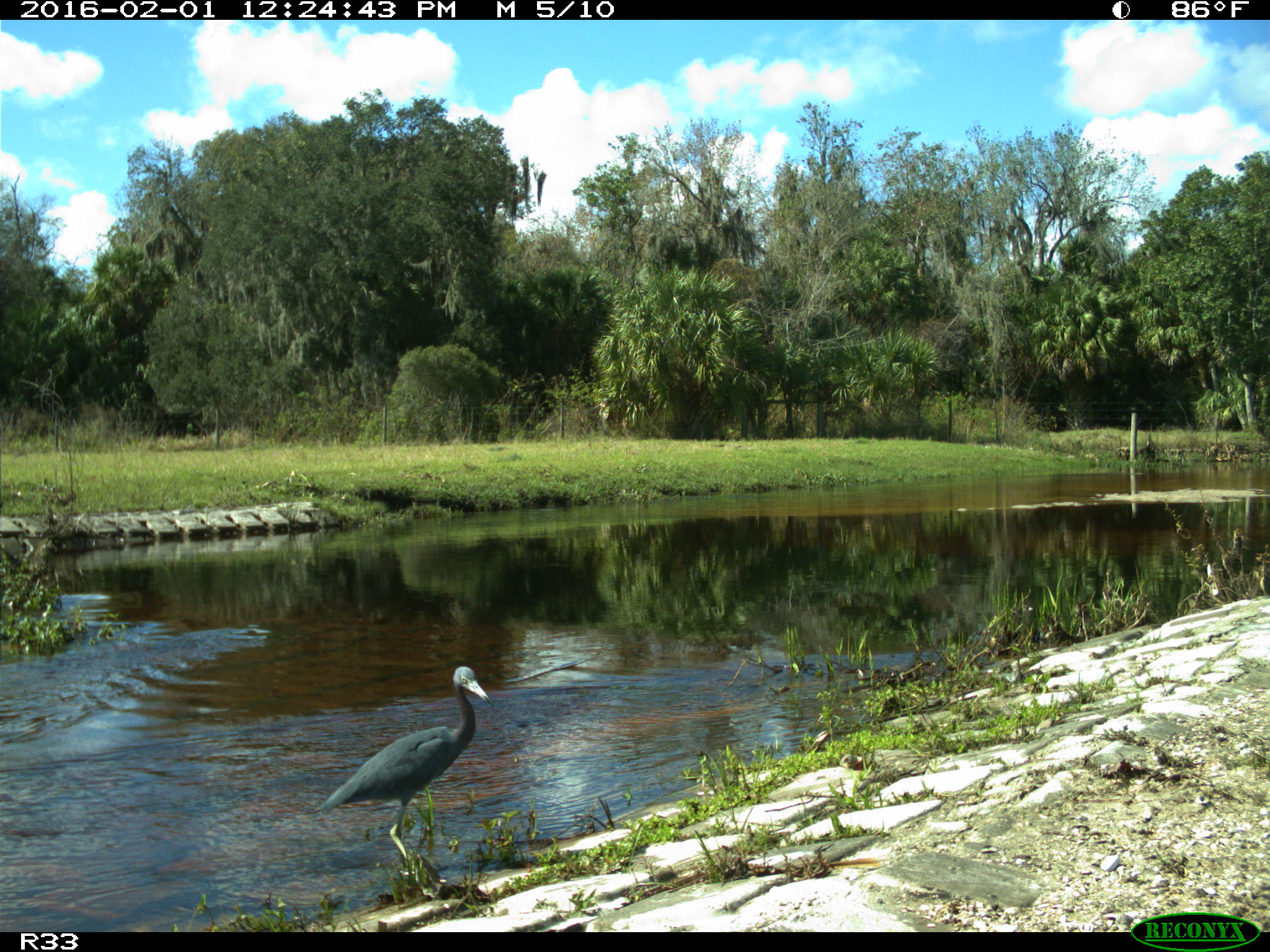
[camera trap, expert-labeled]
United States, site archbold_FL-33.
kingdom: Animalia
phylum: Chordata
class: Aves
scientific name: Aves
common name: birds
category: unidentified bird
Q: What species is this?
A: Unidentified bird (birds) (Aves).